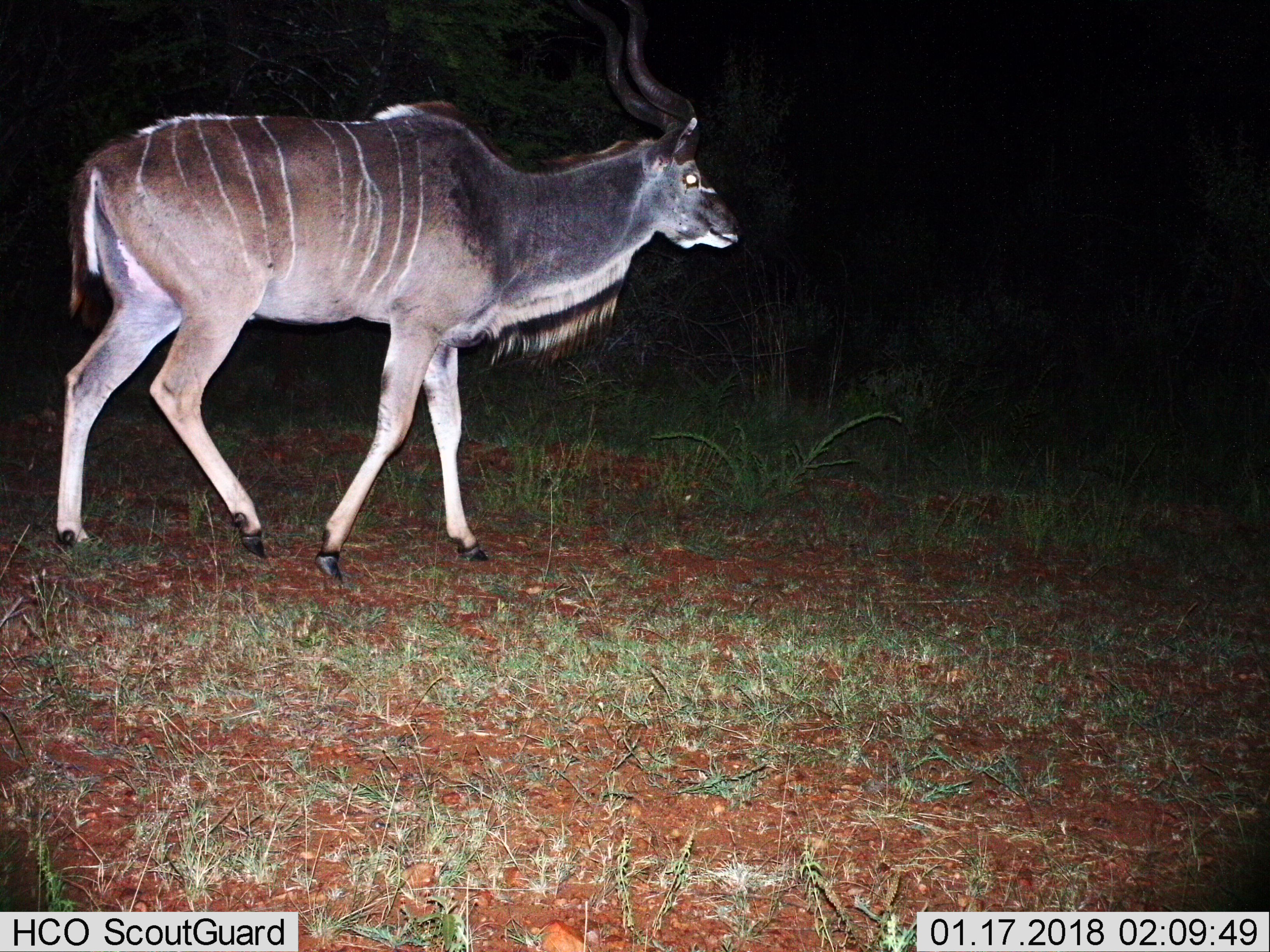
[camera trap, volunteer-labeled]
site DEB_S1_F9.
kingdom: Animalia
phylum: Chordata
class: Mammalia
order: Artiodactyla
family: Bovidae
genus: Tragelaphus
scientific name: Tragelaphus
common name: kudu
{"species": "kudu (Tragelaphus)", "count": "1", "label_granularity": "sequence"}